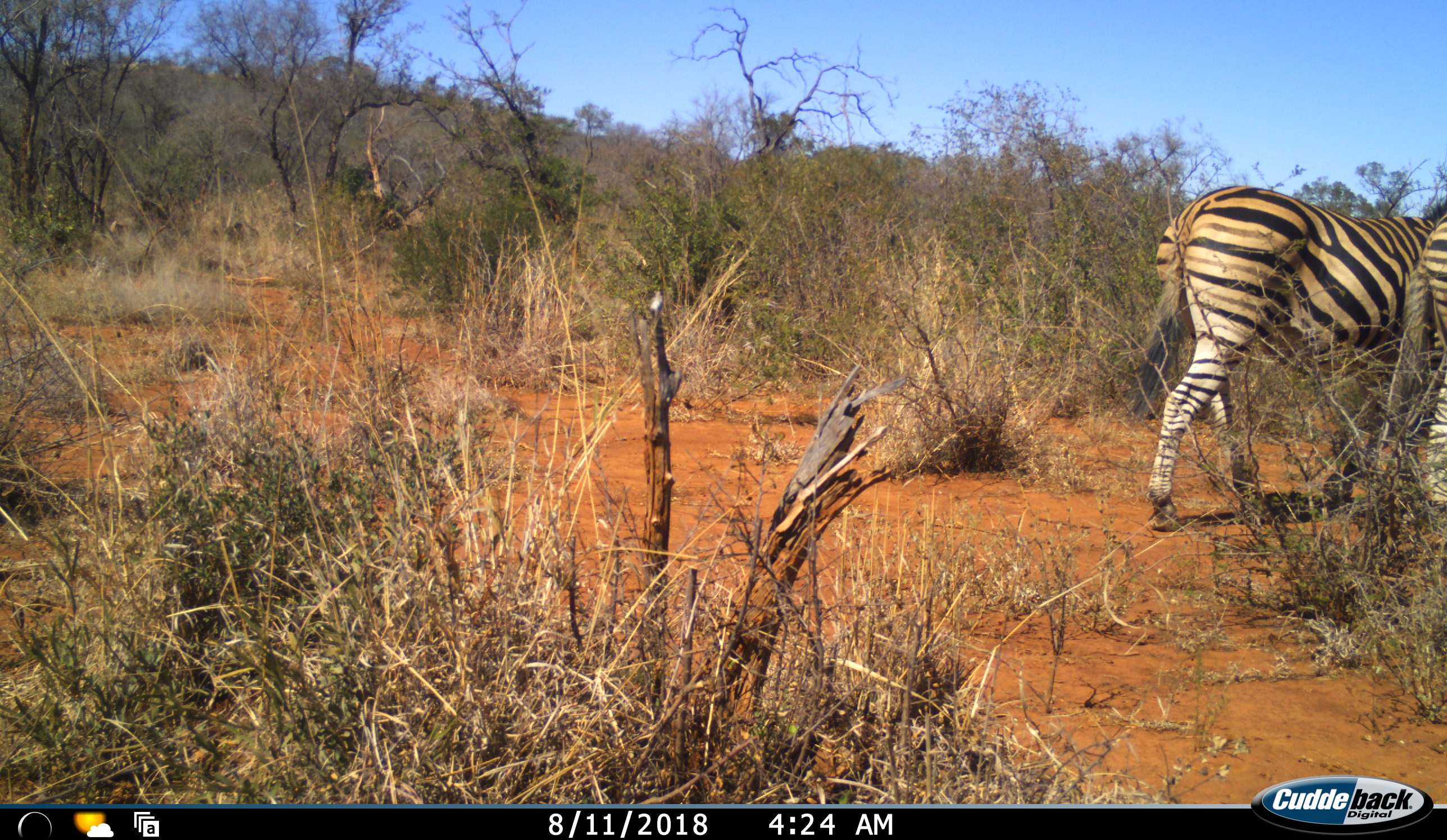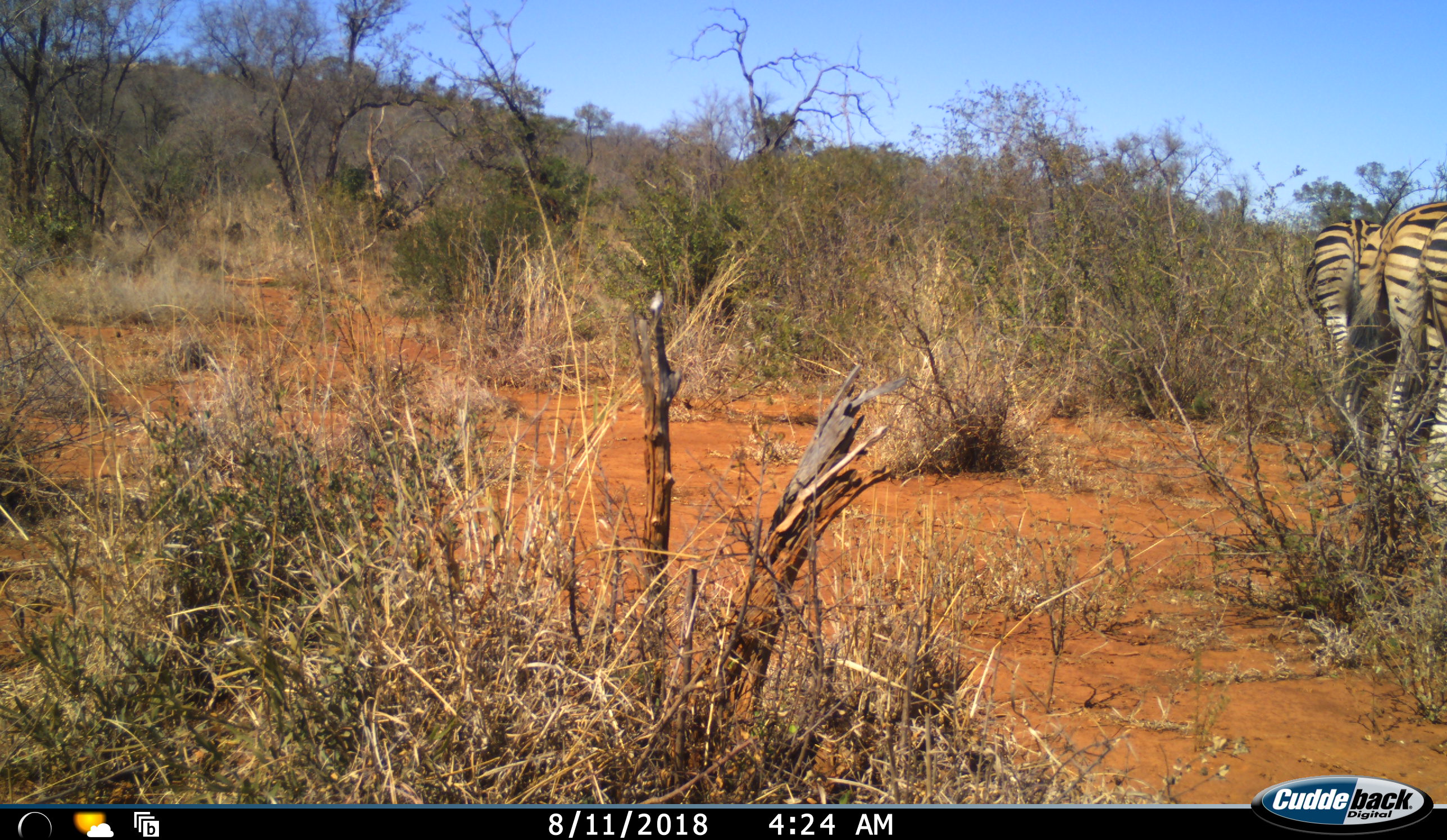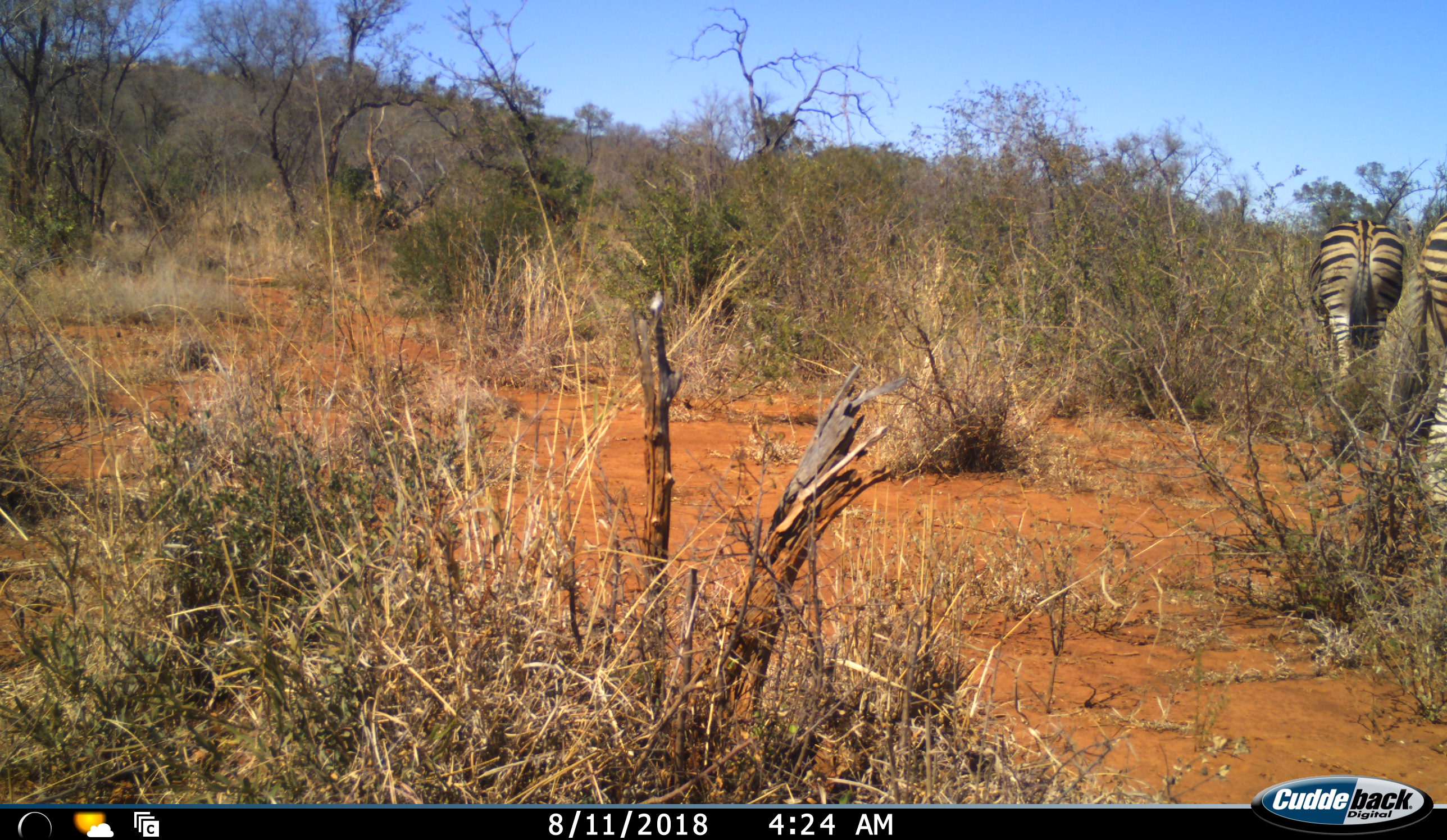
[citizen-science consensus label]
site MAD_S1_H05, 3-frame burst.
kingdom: Animalia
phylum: Chordata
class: Mammalia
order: Perissodactyla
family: Equidae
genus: Equus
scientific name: Equus quagga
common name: plains zebra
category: zebraplains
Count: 3.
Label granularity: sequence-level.